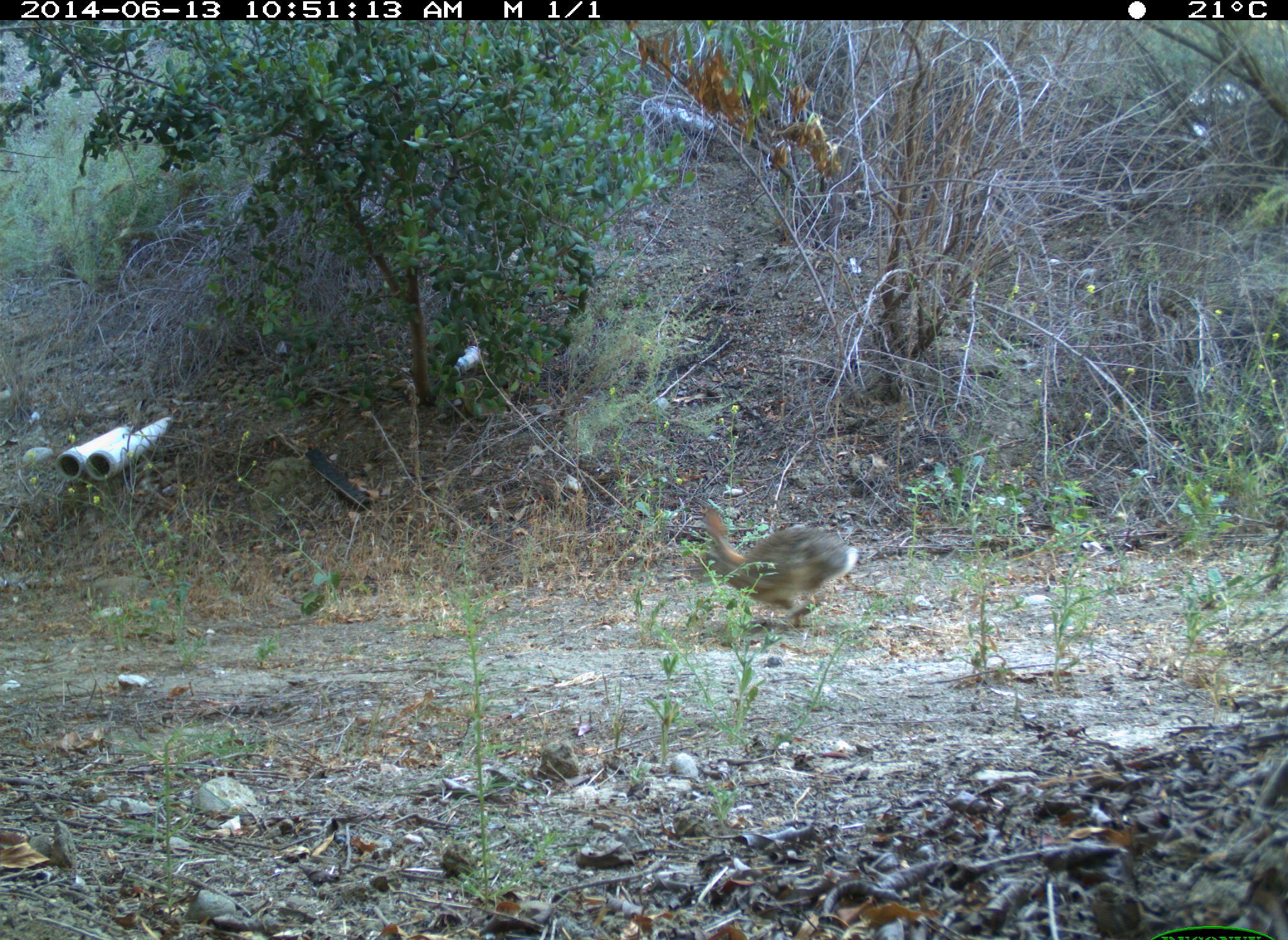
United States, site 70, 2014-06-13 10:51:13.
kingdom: Animalia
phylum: Chordata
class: Mammalia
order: Lagomorpha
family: Leporidae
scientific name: Leporidae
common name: rabbits and hares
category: rabbit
Rabbit (rabbits and hares) (Leporidae).